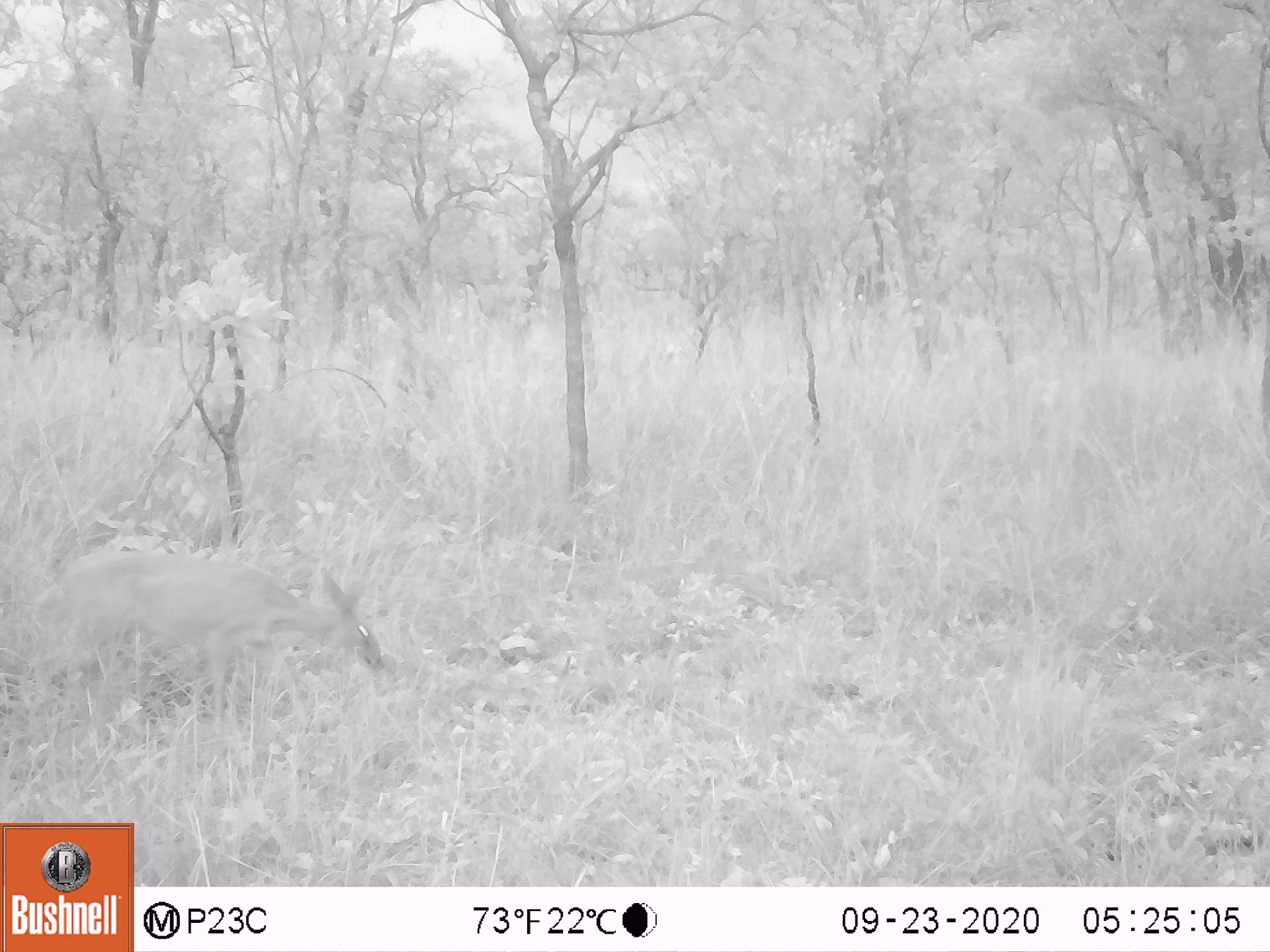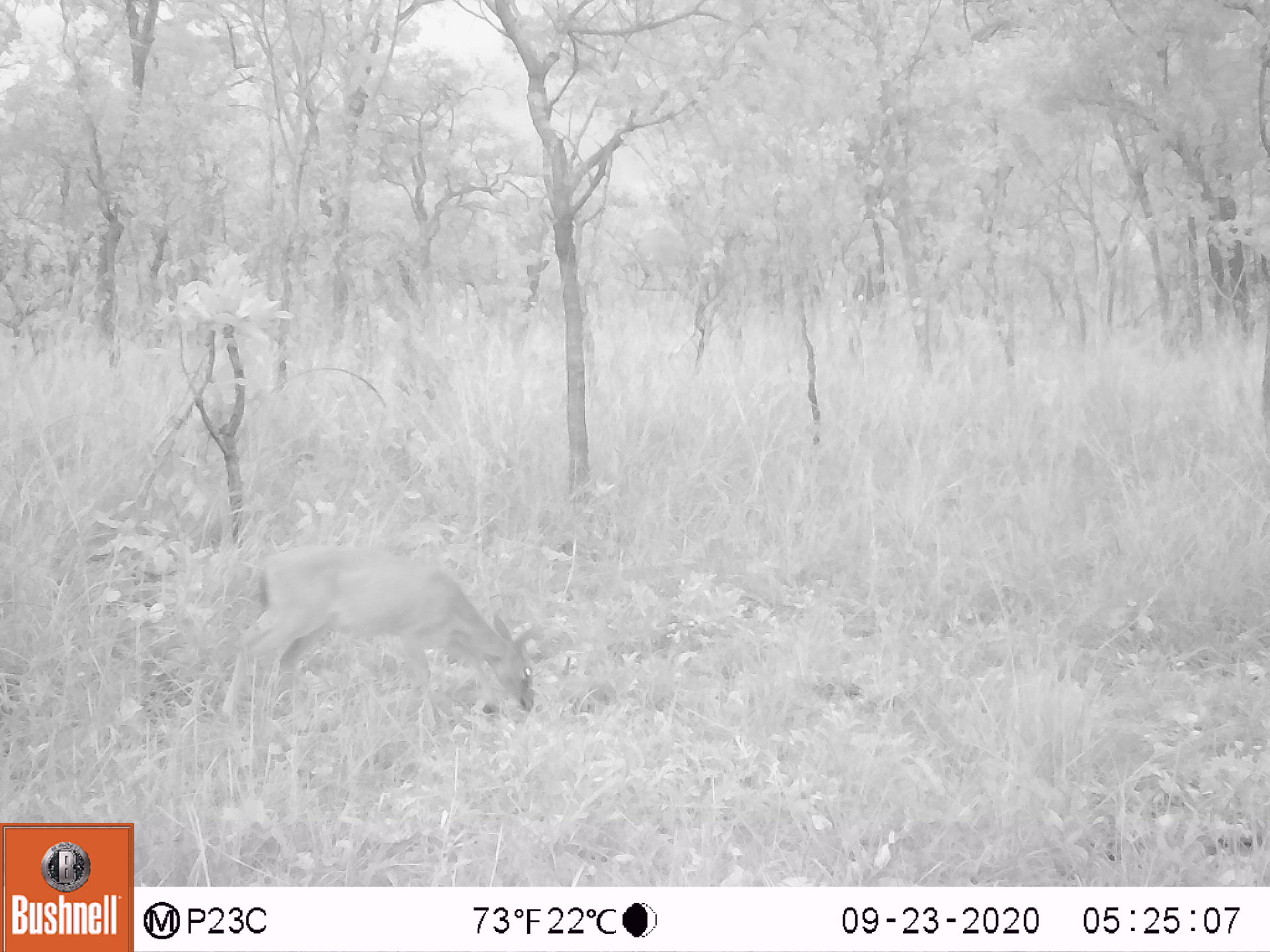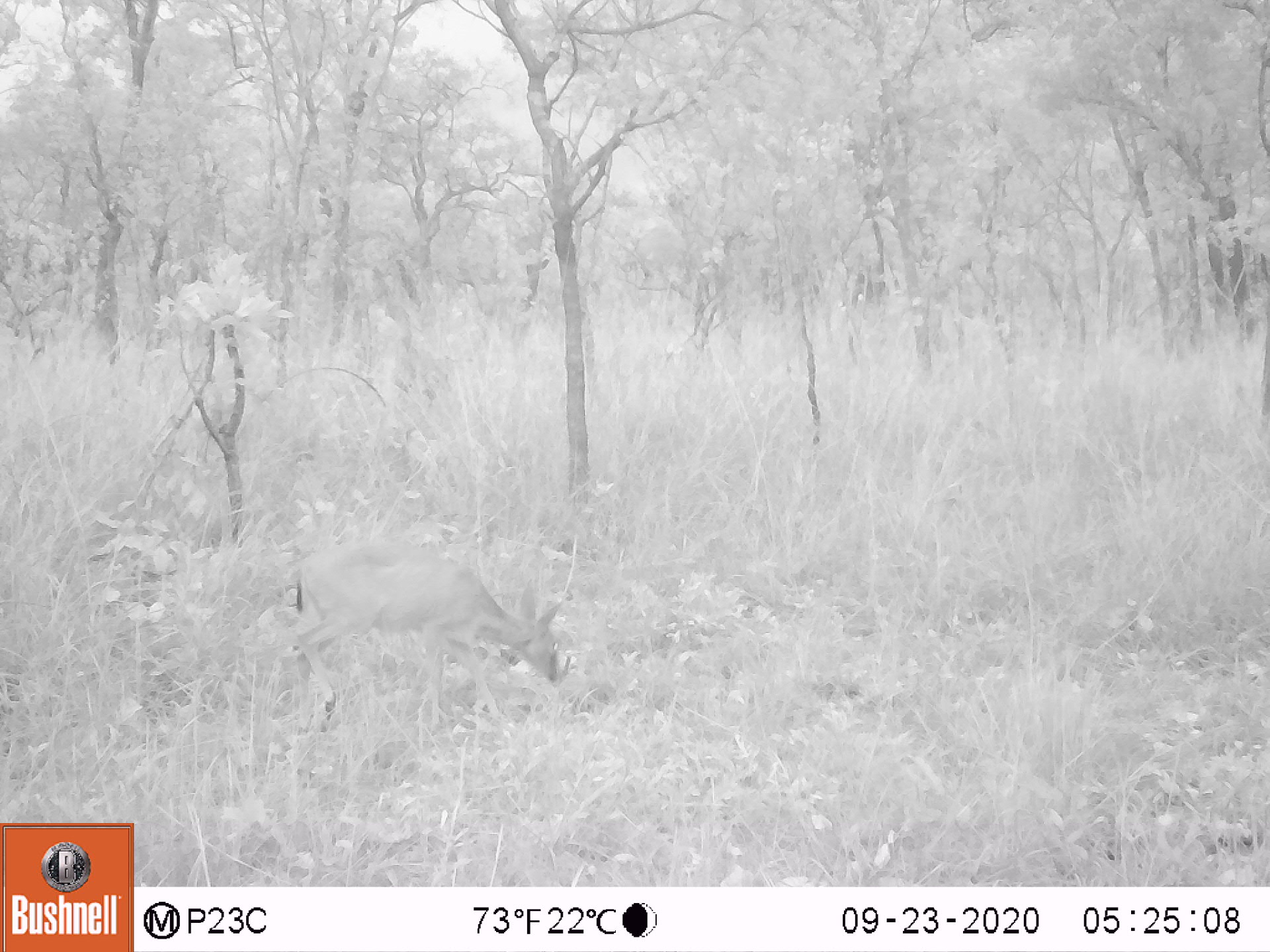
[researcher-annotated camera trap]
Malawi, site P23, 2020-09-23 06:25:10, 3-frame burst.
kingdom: Animalia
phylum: Chordata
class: Mammalia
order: Artiodactyla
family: Bovidae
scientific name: Antilopinae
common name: small antelope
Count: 1.